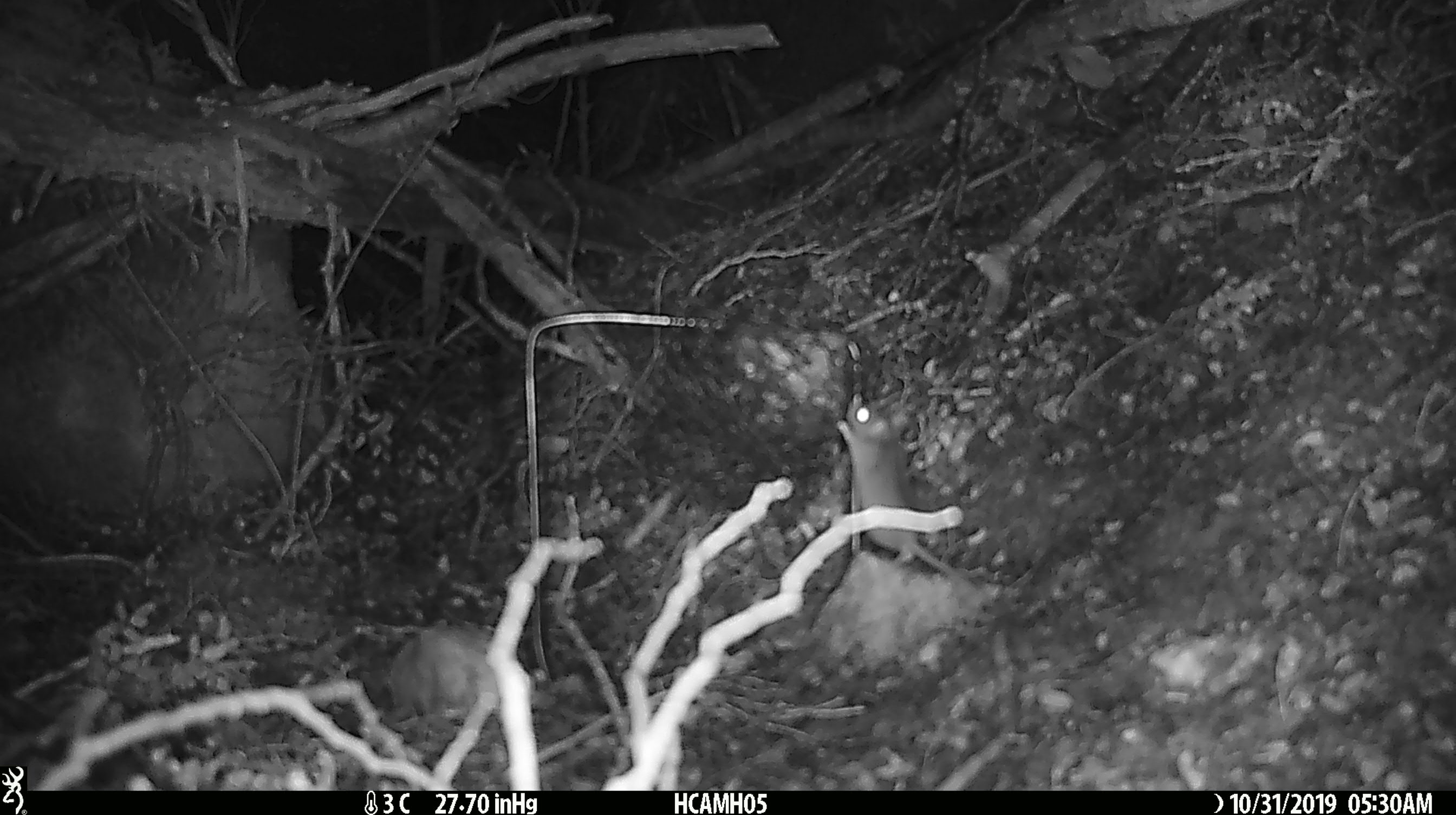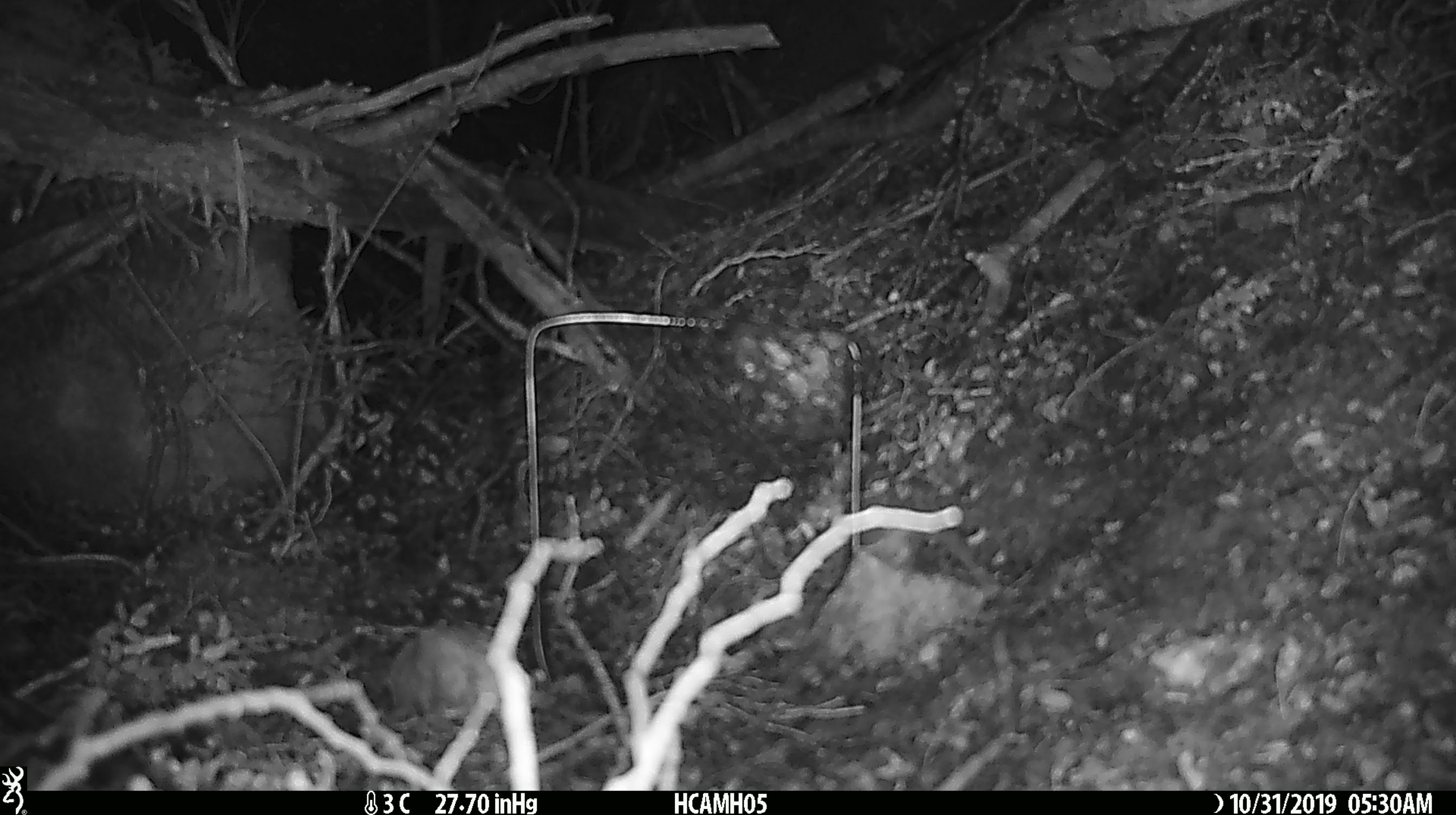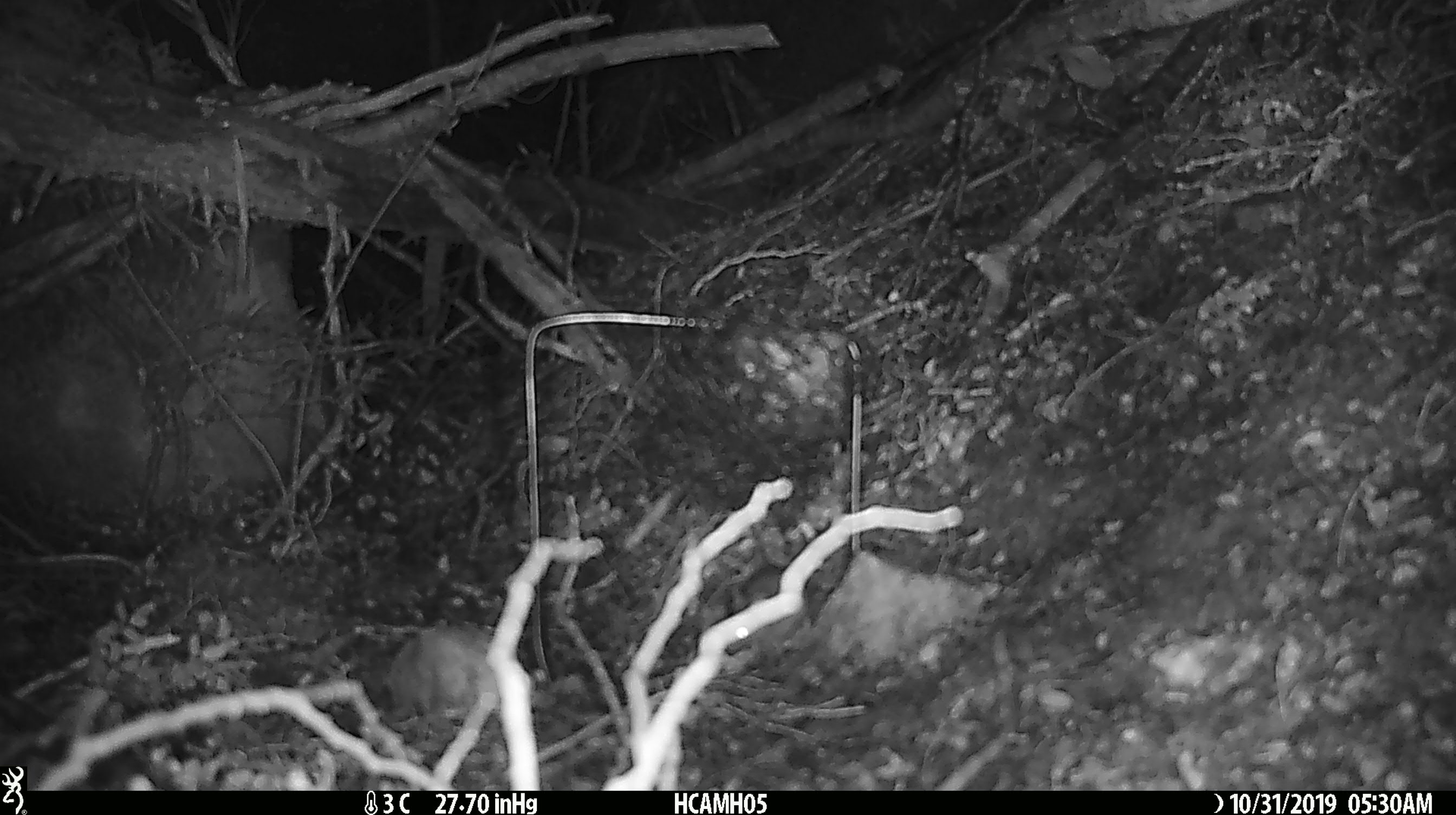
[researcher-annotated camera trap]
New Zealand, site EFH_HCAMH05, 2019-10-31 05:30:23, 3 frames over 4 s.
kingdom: Animalia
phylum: Chordata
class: Mammalia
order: Rodentia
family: Muridae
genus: Mus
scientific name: Mus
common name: mouse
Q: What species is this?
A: Mouse (Mus).